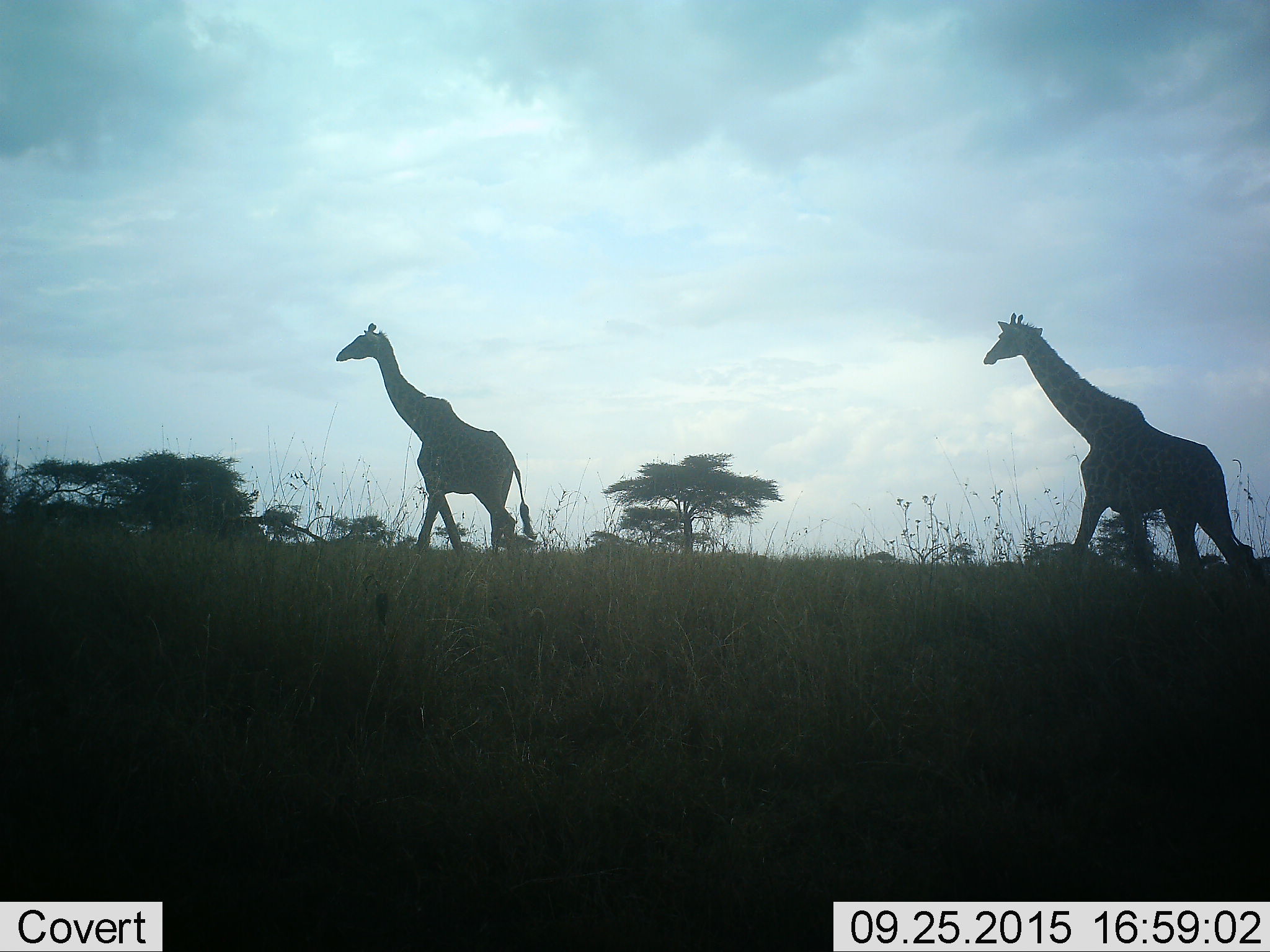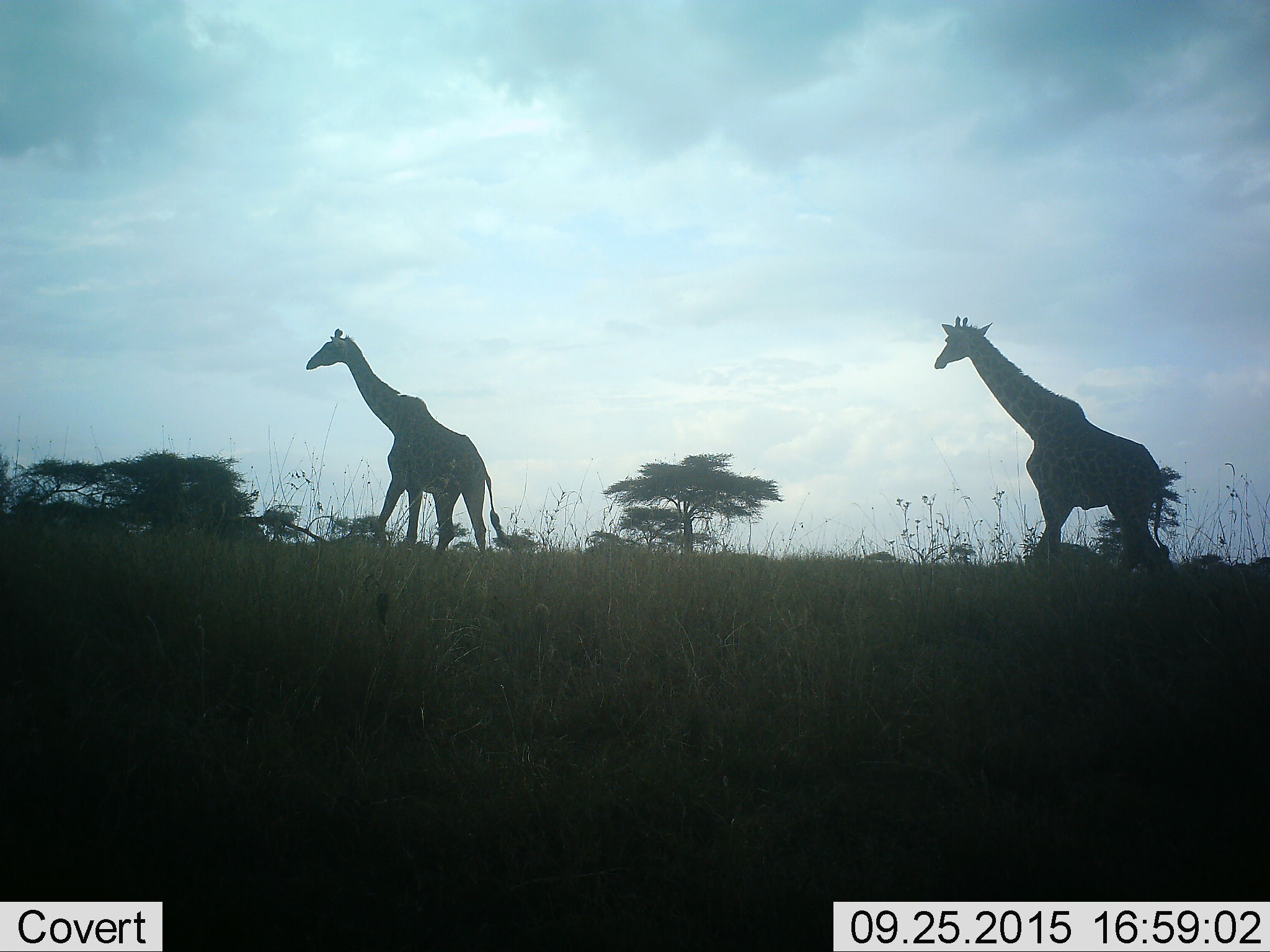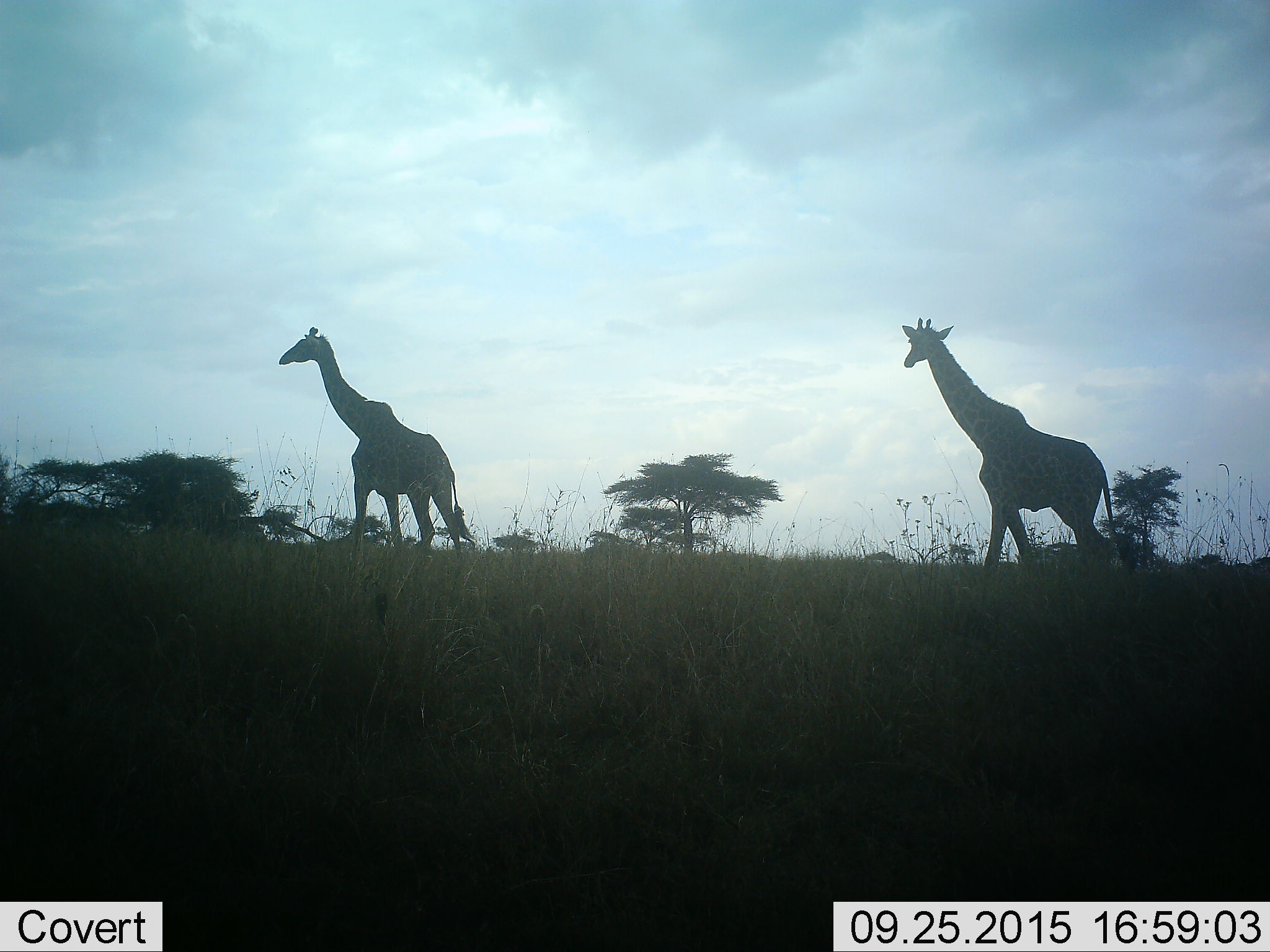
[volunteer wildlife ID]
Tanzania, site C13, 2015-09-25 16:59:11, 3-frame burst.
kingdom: Animalia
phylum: Chordata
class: Mammalia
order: Artiodactyla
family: Giraffidae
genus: Giraffa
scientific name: Giraffa camelopardalis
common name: giraffe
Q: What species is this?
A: Giraffe (Giraffa camelopardalis).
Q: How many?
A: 2.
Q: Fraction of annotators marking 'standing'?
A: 16%.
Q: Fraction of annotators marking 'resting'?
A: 0%.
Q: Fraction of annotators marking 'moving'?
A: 95%.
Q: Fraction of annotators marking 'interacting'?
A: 0%.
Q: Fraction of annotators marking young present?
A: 5%.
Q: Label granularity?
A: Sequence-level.